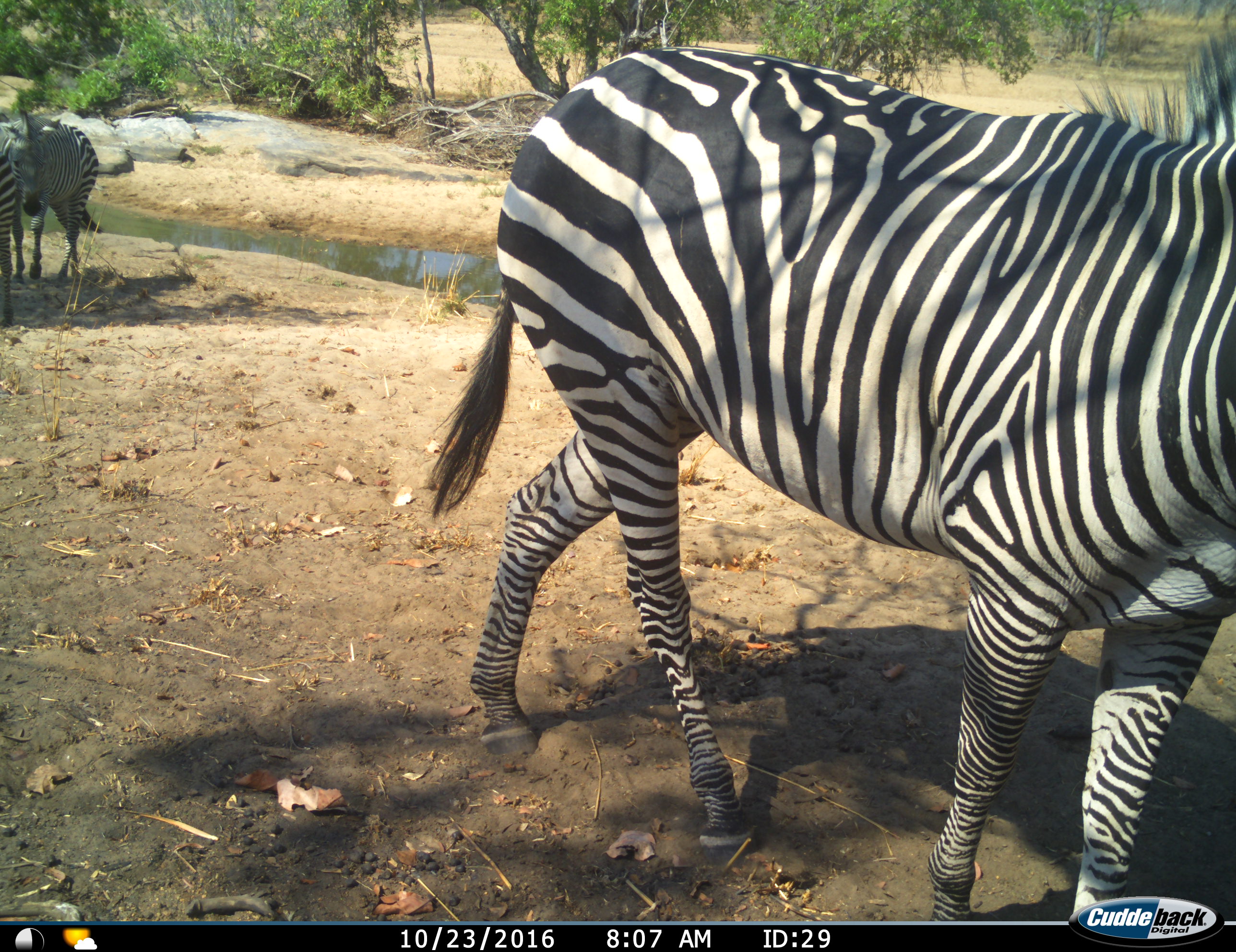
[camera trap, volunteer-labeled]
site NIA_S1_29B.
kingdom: Animalia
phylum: Chordata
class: Mammalia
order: Perissodactyla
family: Equidae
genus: Equus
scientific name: Equus quagga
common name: plains zebra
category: zebraplains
Zebraplains (plains zebra) (Equus quagga), count 3. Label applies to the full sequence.